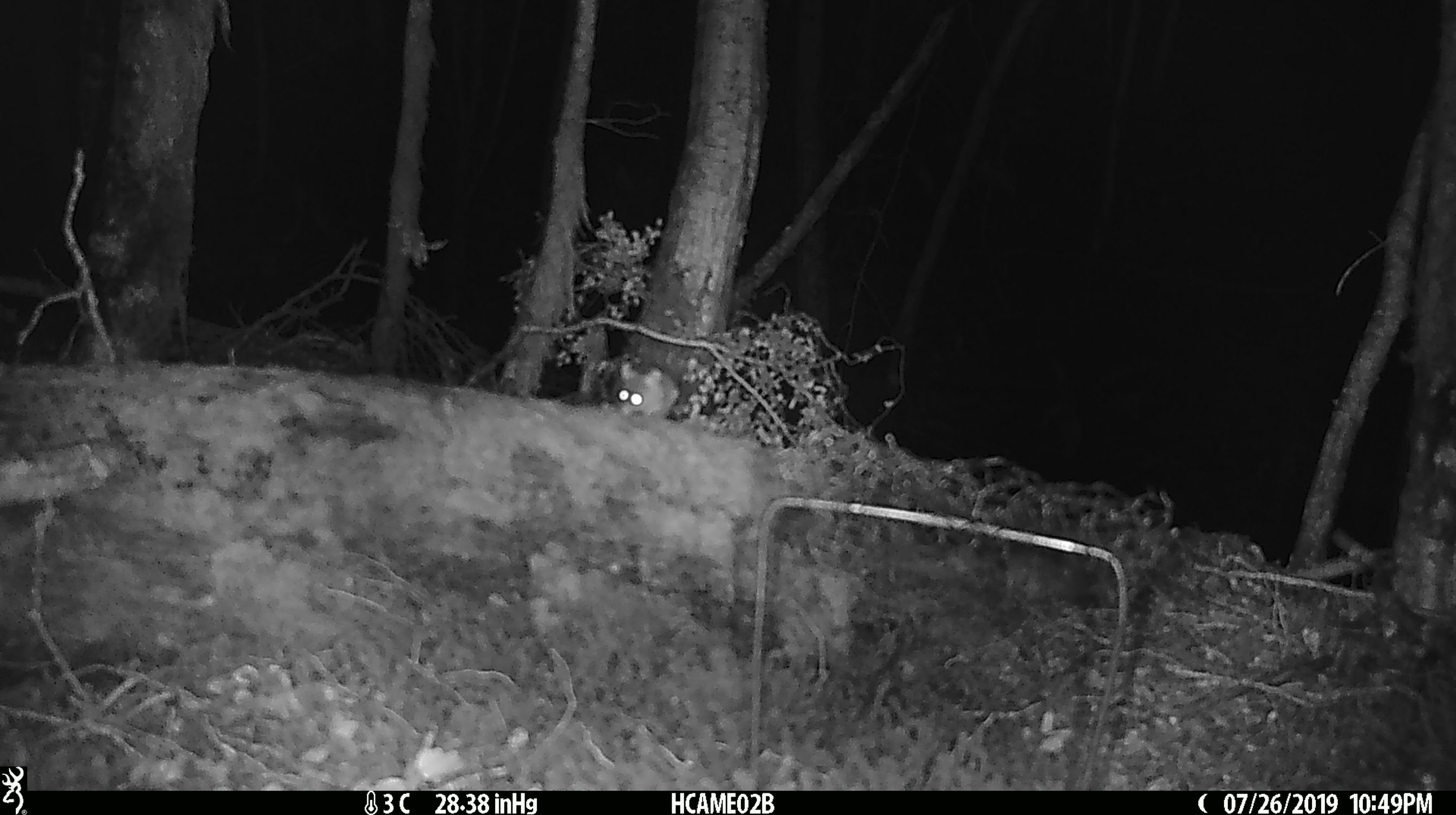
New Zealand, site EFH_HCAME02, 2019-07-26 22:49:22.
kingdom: Animalia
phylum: Chordata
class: Mammalia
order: Rodentia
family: Muridae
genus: Mus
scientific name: Mus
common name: mouse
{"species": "mouse (Mus)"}